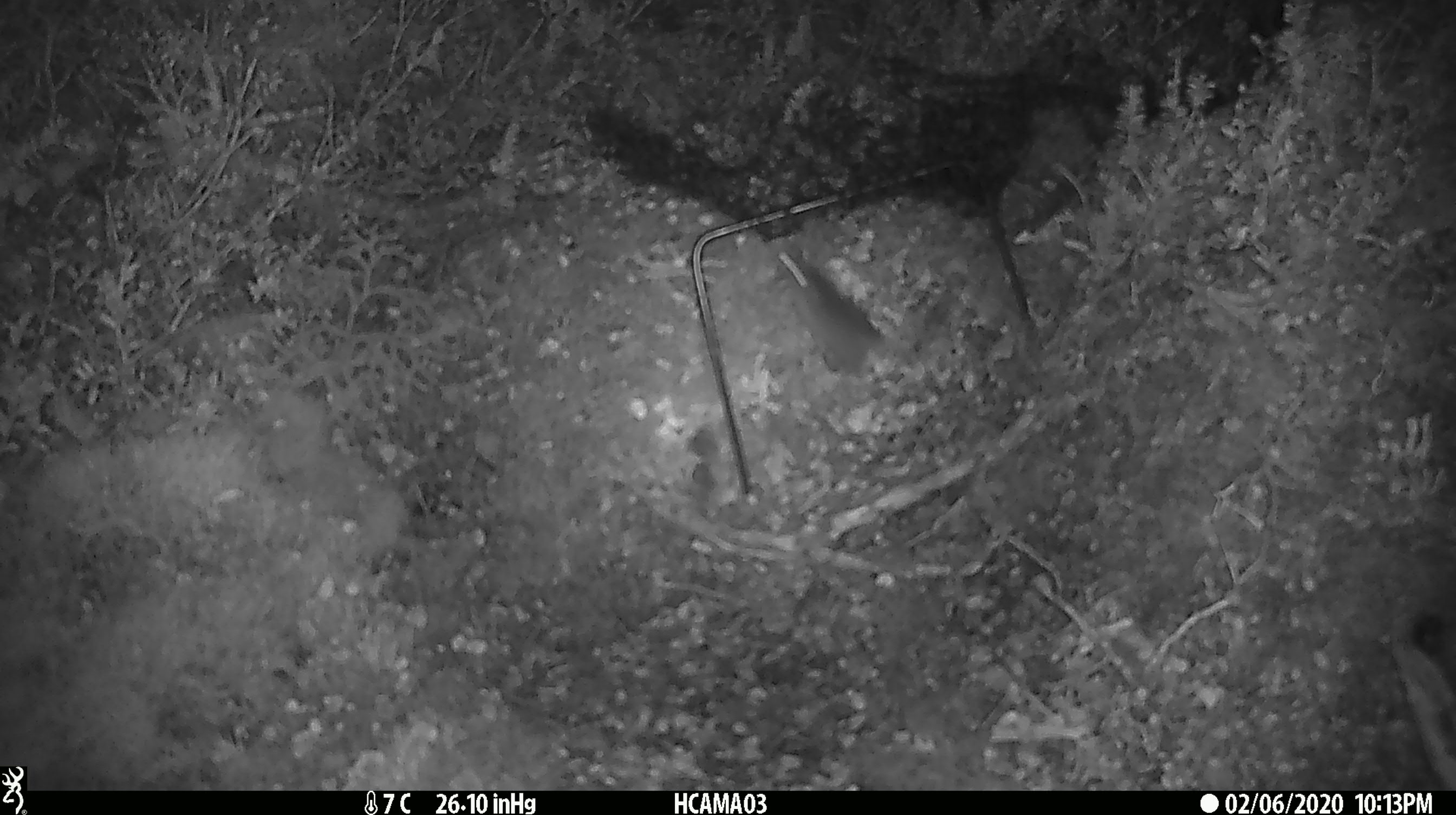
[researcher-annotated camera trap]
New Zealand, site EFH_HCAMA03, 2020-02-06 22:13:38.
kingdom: Animalia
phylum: Chordata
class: Mammalia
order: Rodentia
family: Muridae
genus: Mus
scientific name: Mus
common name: mouse